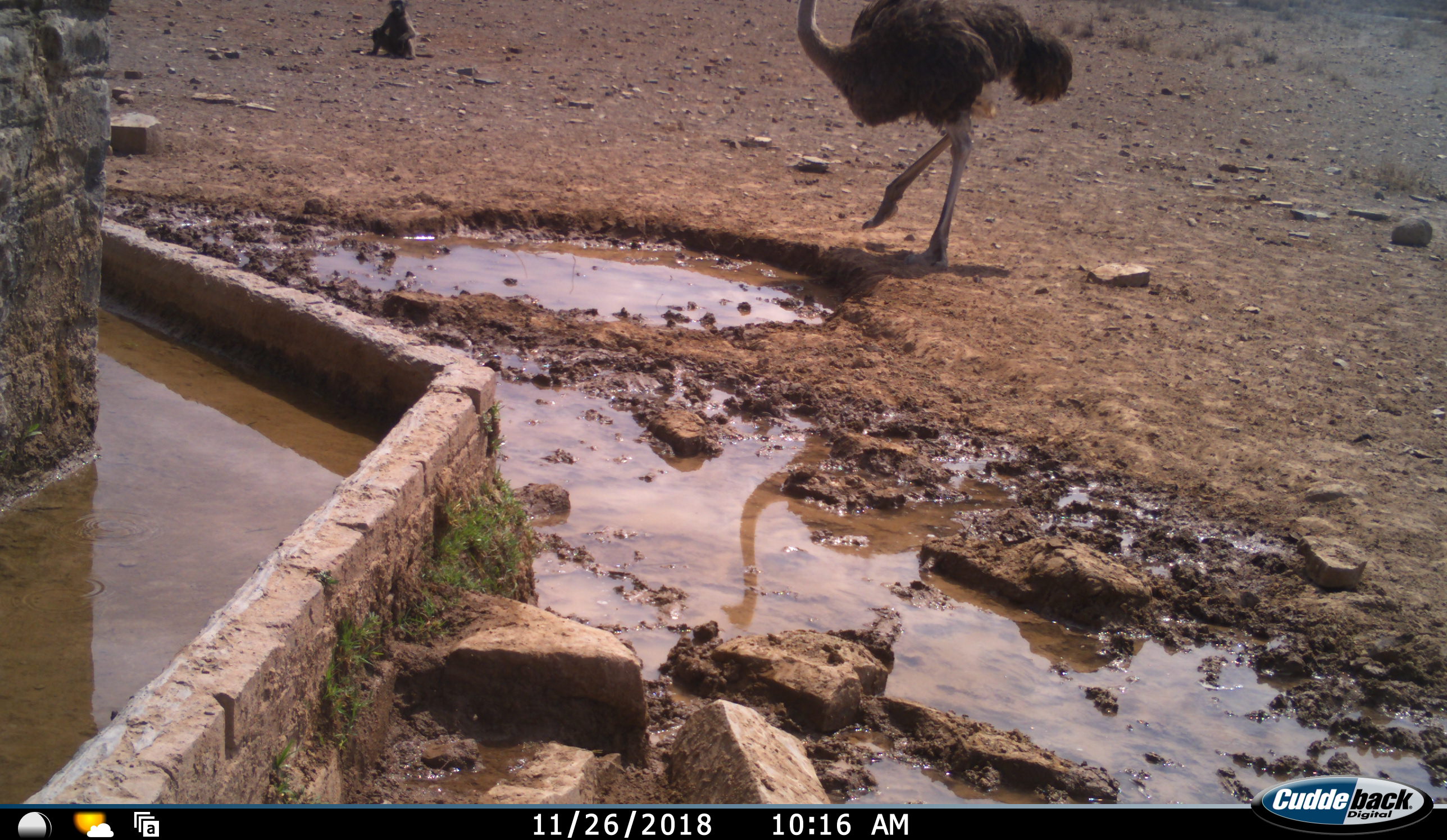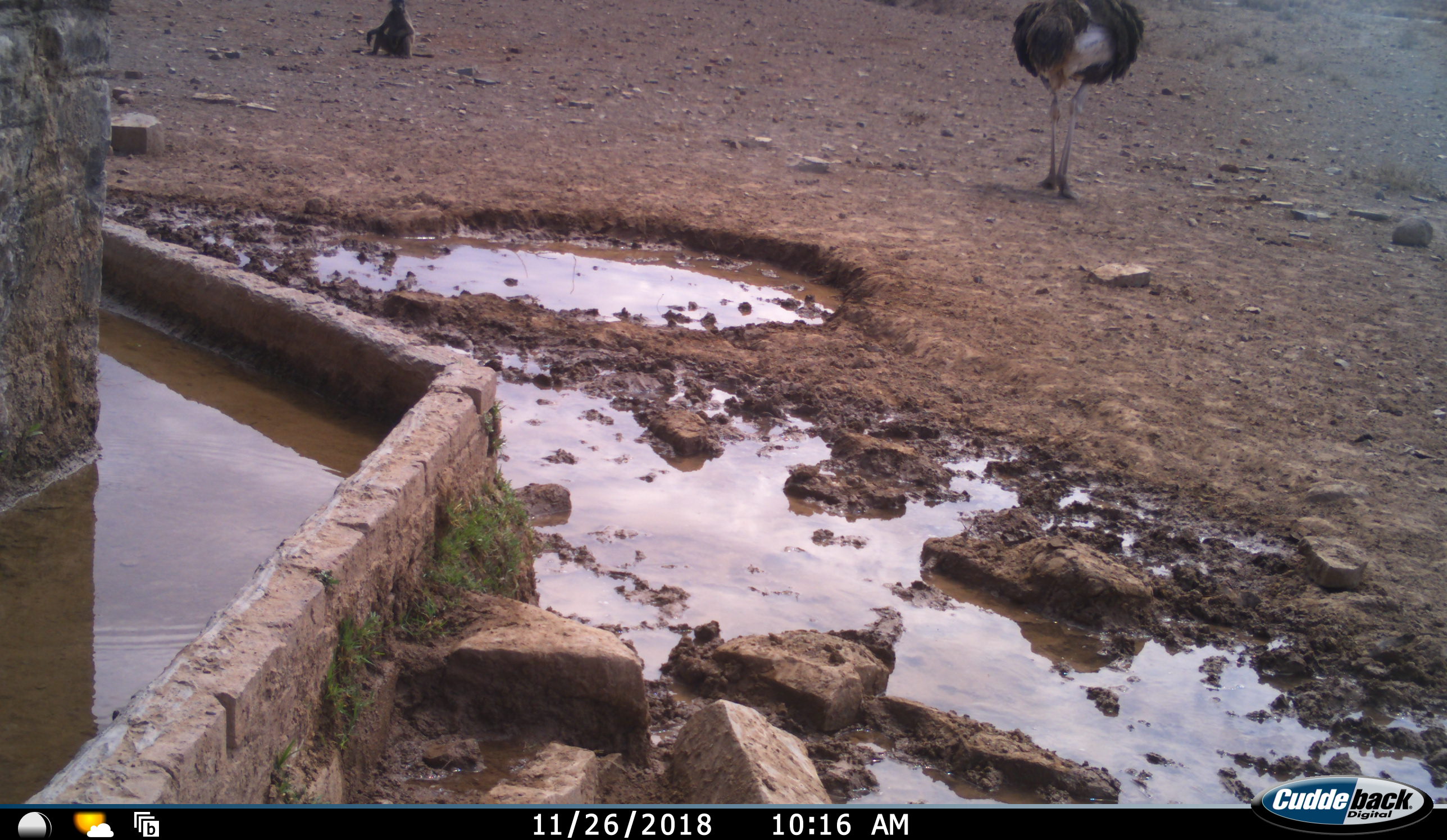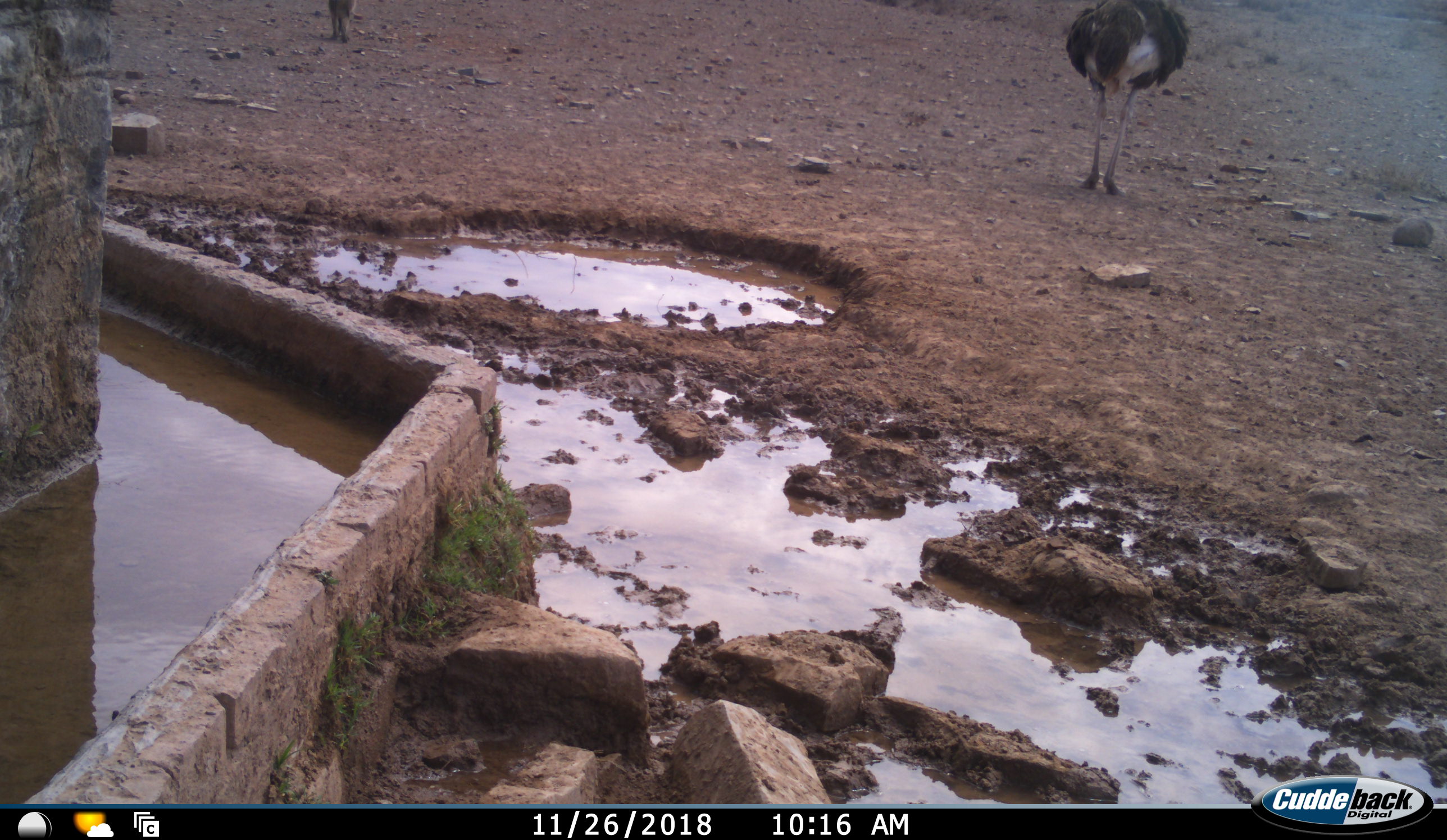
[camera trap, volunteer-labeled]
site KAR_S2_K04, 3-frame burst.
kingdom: Animalia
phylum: Chordata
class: Mammalia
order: Primates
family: Cercopithecidae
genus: Papio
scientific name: Papio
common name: baboon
Baboon (Papio), count 1. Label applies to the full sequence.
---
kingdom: Animalia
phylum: Chordata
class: Aves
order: Struthioniformes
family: Struthionidae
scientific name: Struthionidae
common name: ostrich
Ostrich (Struthionidae), count 1. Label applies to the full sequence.